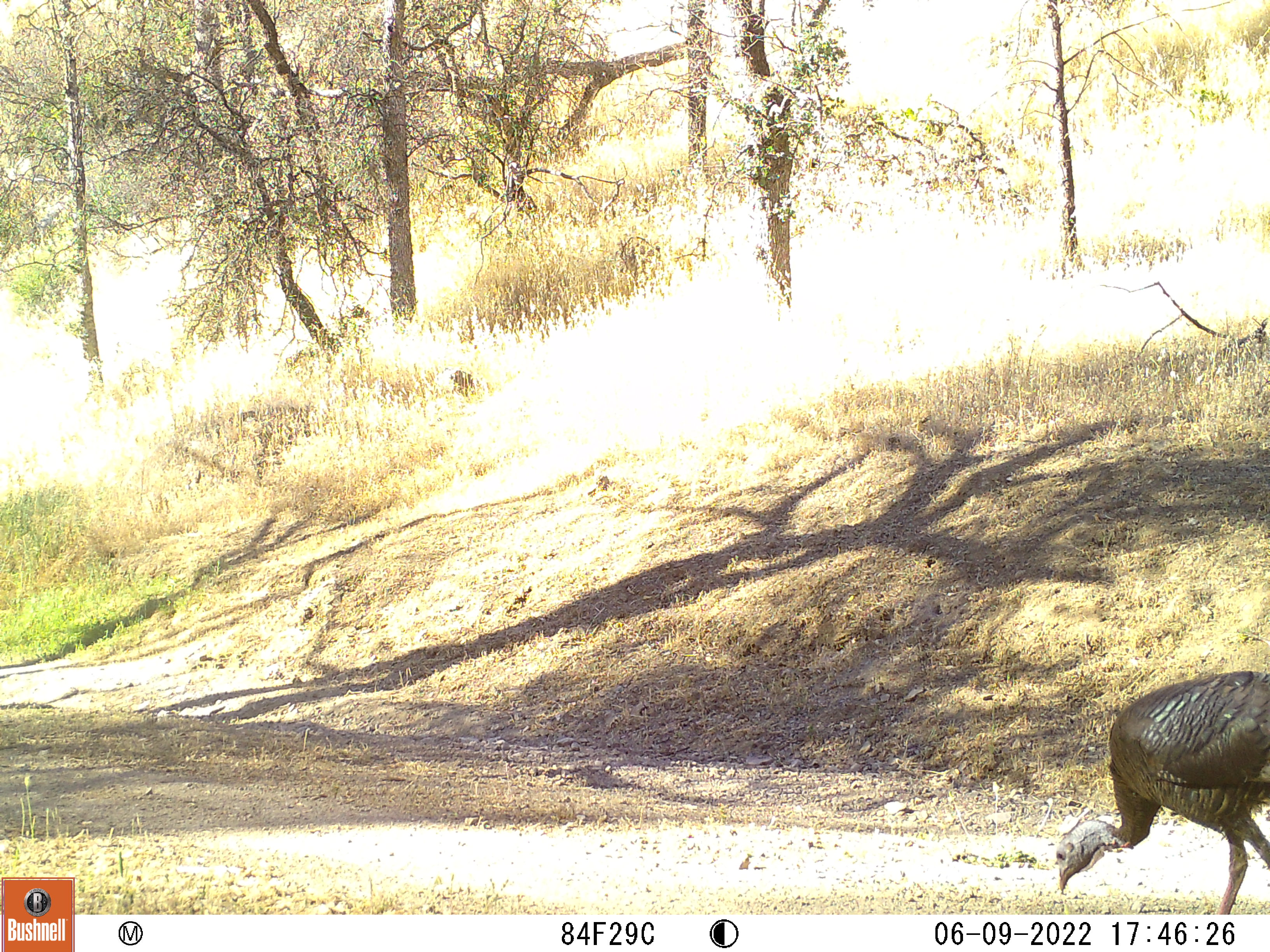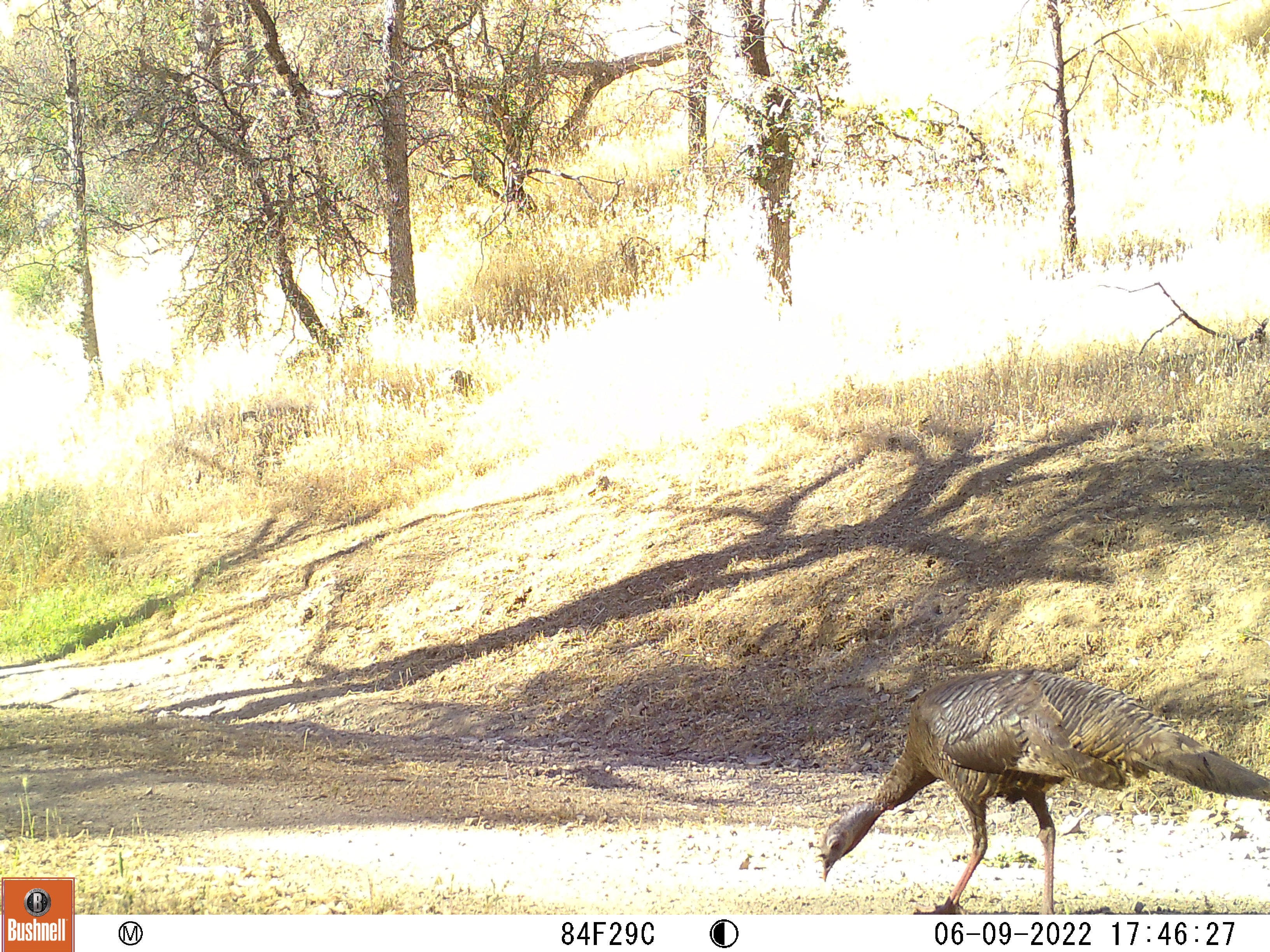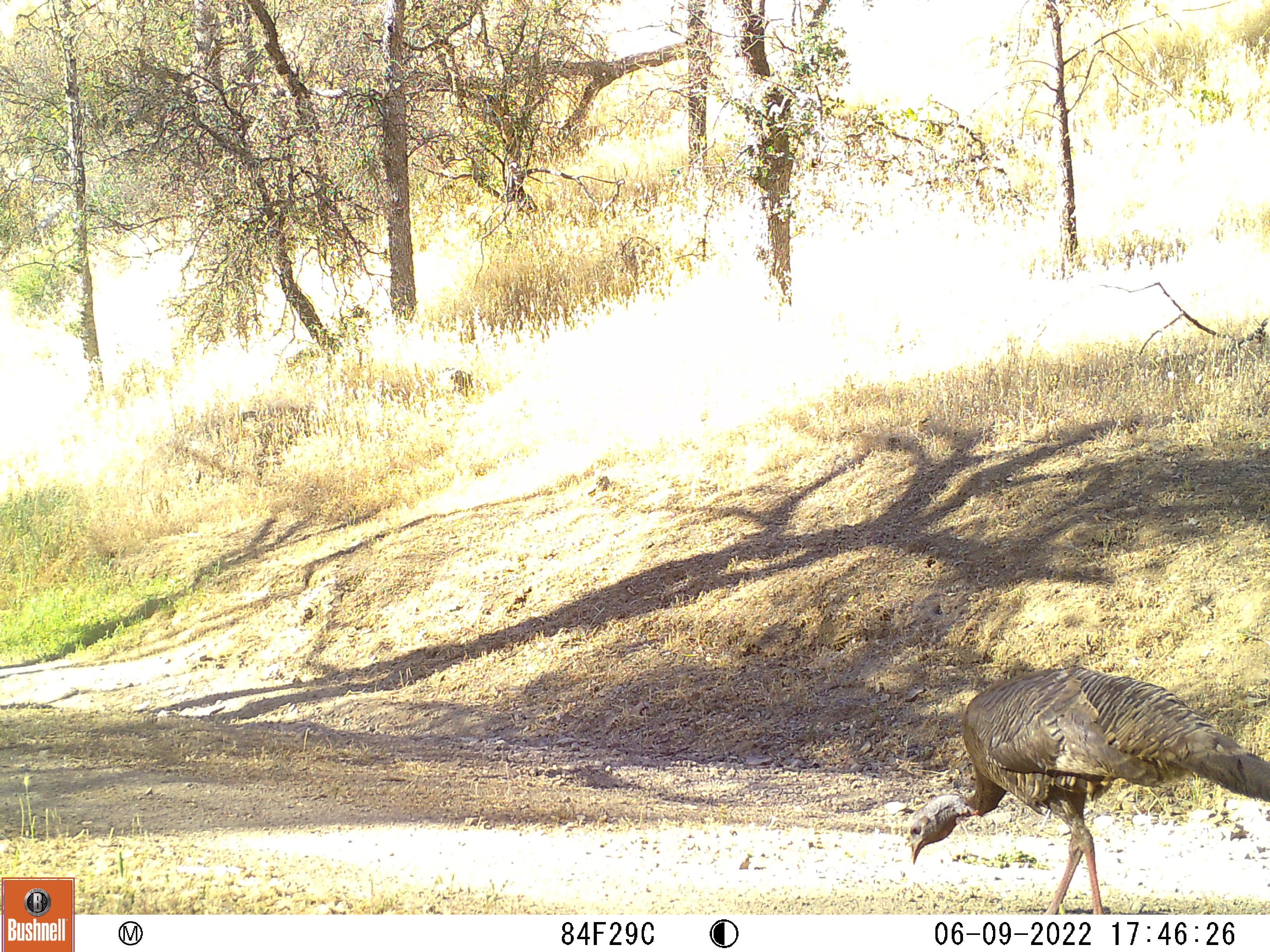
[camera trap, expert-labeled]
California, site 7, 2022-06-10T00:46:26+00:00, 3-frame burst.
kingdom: Animalia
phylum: Chordata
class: Aves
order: Galliformes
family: Phasianidae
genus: Meleagris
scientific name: Meleagris gallopavo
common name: turkey